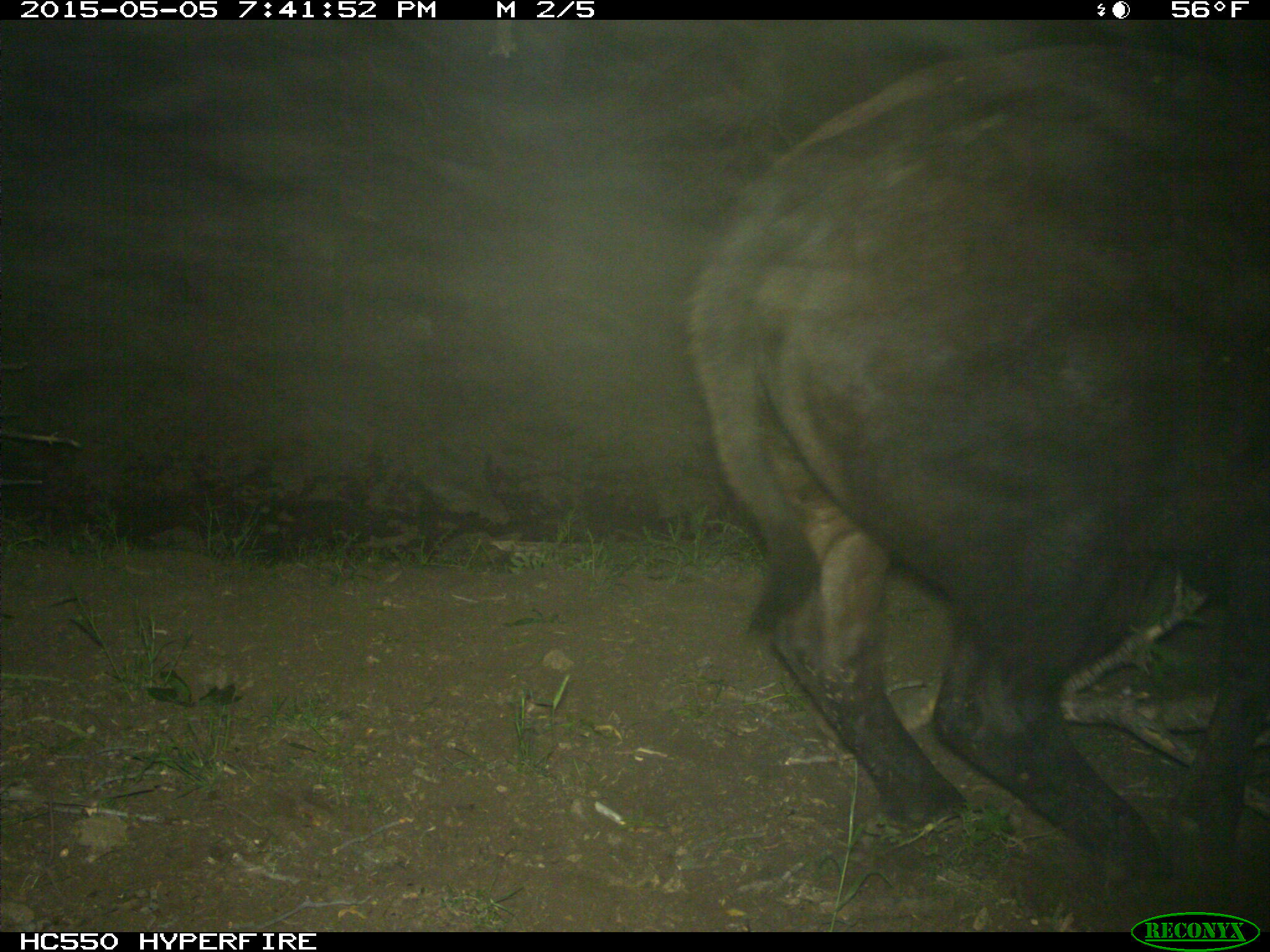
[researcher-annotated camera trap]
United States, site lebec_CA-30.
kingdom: Animalia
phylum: Chordata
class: Mammalia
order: Artiodactyla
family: Bovidae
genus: Bos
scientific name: Bos taurus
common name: domestic cow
Bos taurus (domestic cow).